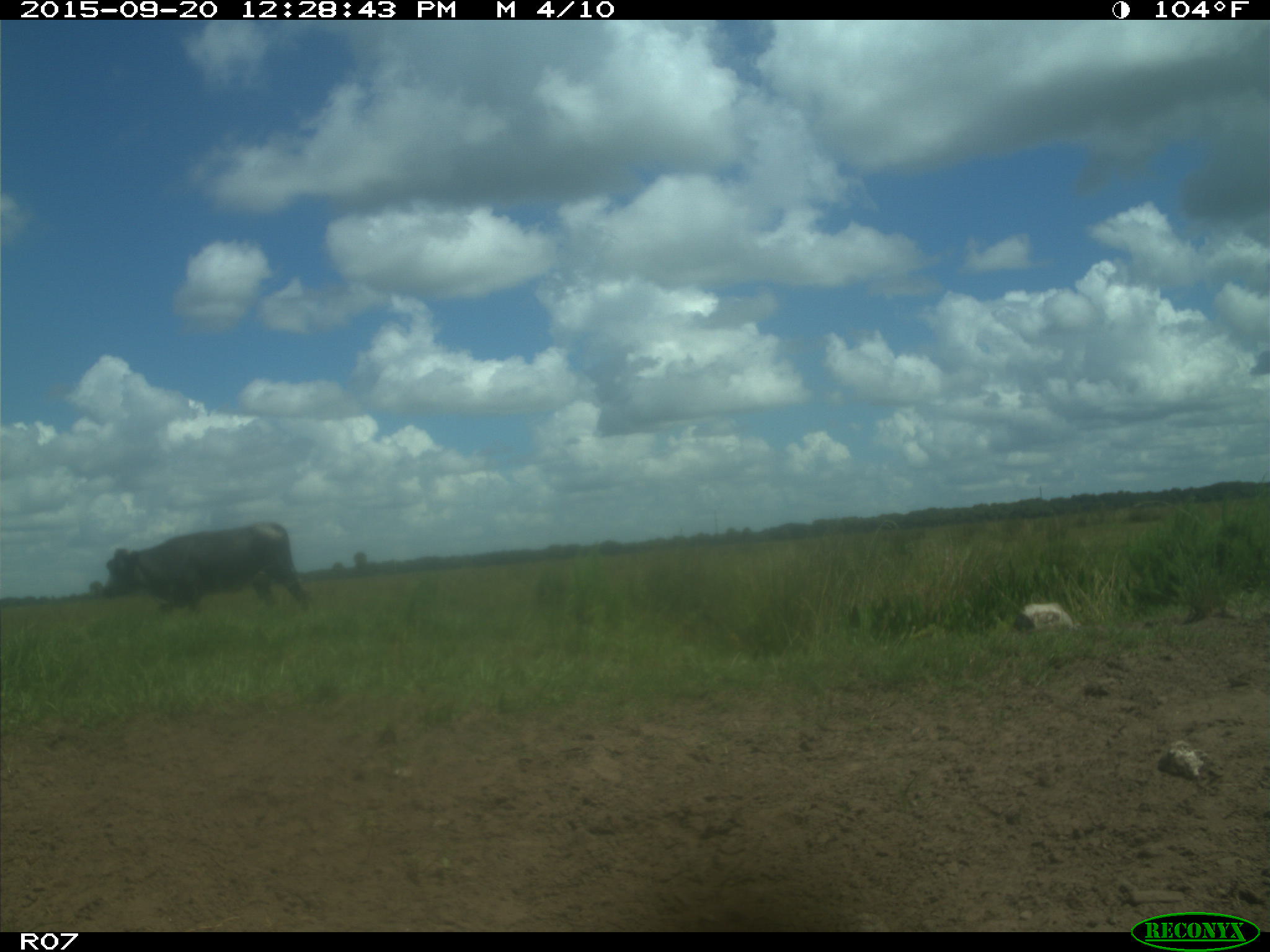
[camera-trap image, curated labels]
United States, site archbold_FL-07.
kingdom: Animalia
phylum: Chordata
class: Mammalia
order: Artiodactyla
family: Bovidae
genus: Bos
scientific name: Bos taurus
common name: domestic cow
Bos taurus (domestic cow).